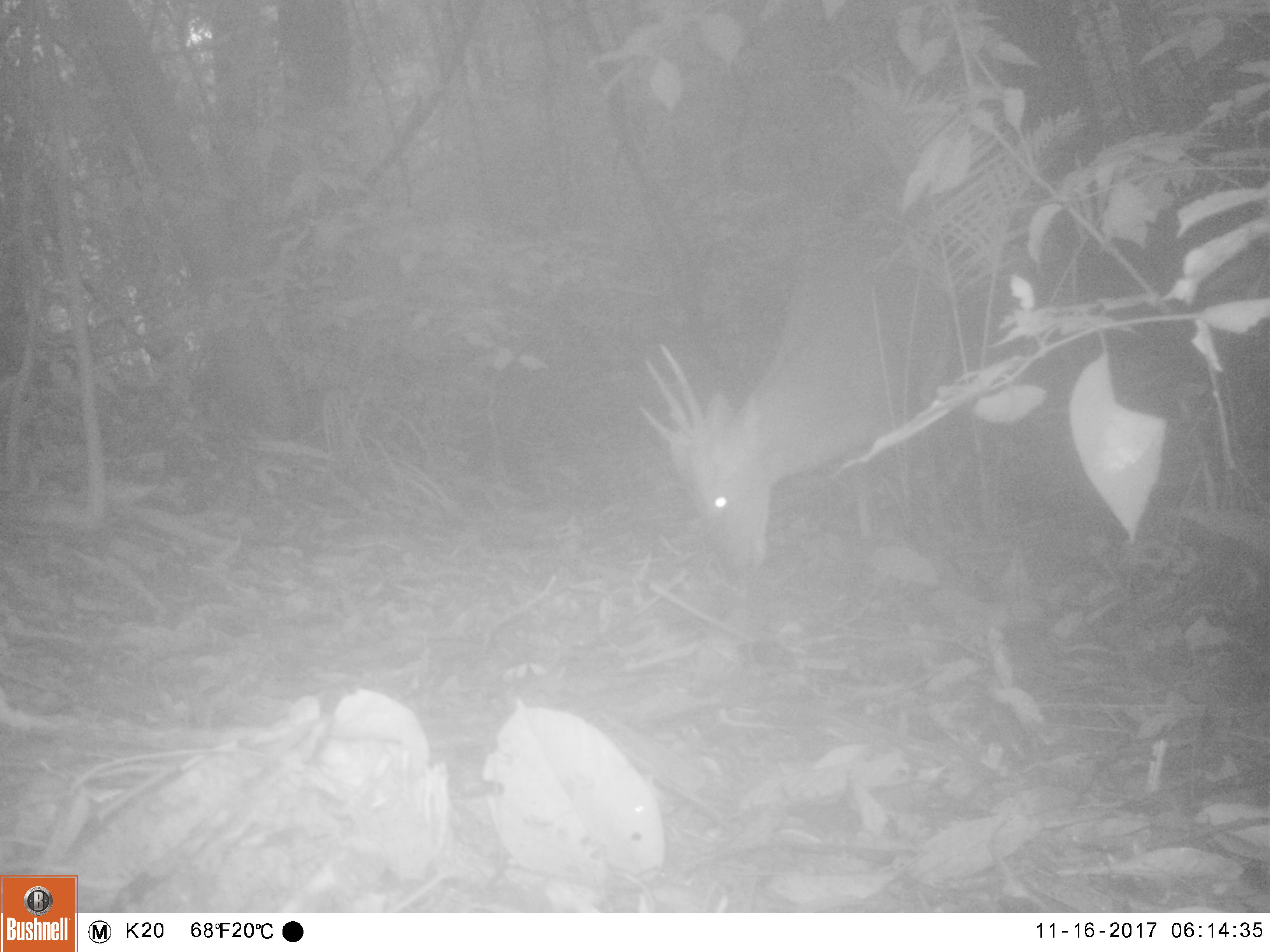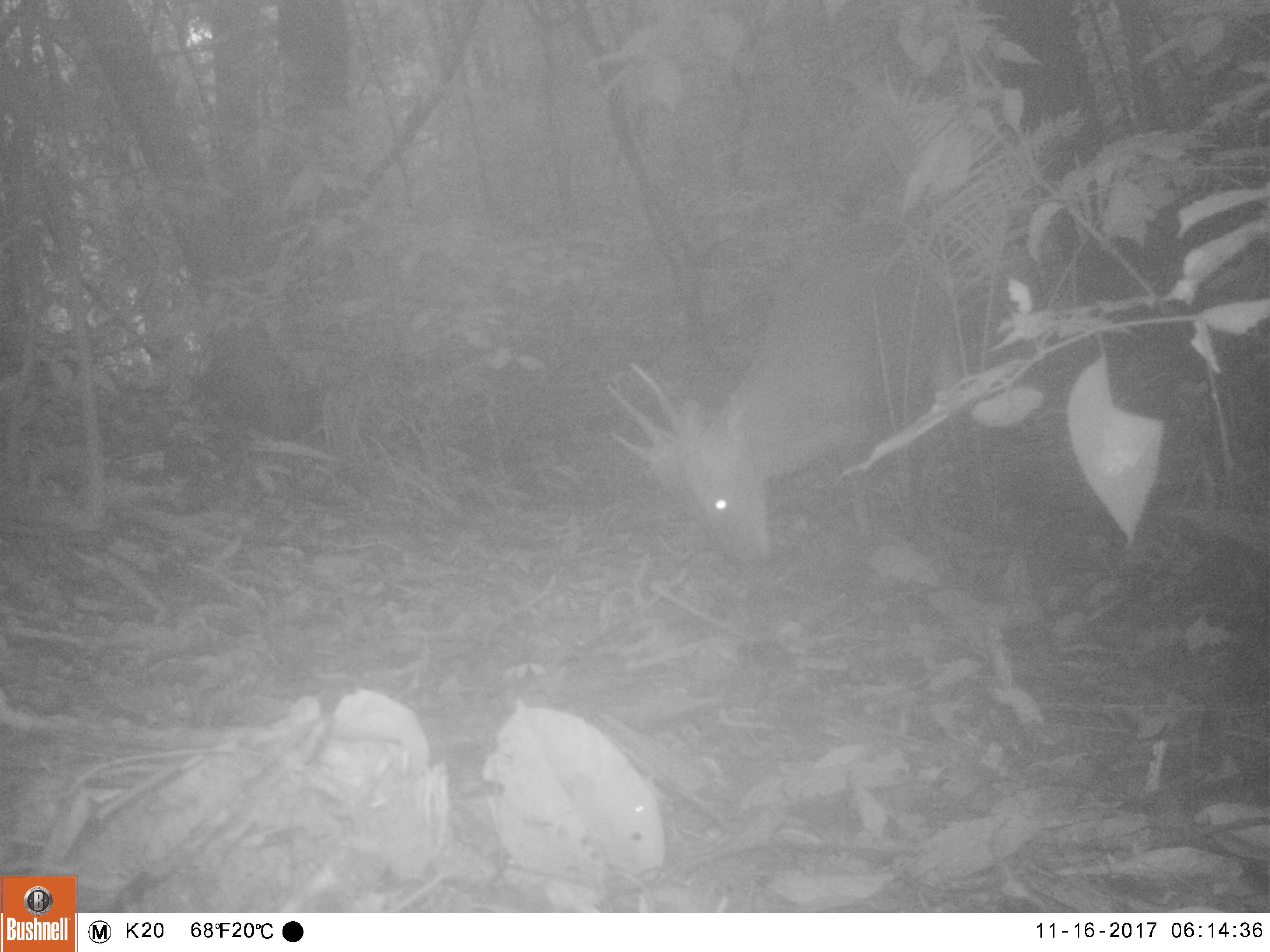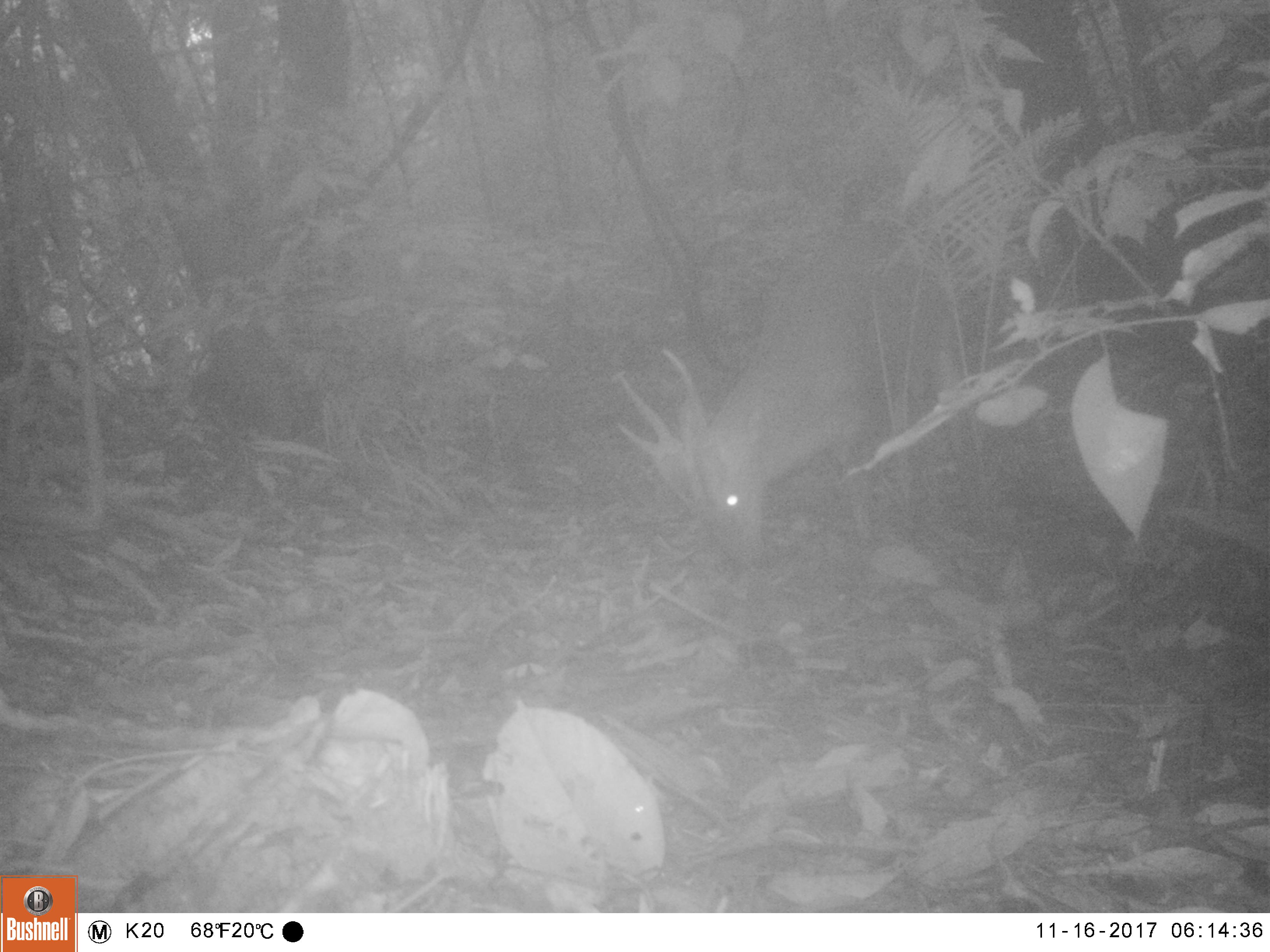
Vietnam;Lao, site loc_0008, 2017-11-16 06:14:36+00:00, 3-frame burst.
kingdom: Animalia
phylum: Chordata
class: Mammalia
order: Artiodactyla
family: Cervidae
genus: Muntiacus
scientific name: Muntiacus vuquangensis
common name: large-antlered muntjac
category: large antlered muntjac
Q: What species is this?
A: Large antlered muntjac (large-antlered muntjac) (Muntiacus vuquangensis).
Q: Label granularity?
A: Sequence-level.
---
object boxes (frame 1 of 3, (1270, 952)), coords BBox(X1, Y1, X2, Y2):
large antlered muntjac: BBox(636, 243, 974, 576)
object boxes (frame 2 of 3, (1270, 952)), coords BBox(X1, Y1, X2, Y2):
large antlered muntjac: BBox(604, 207, 964, 572)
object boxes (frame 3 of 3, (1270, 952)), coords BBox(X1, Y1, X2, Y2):
large antlered muntjac: BBox(615, 221, 969, 572)